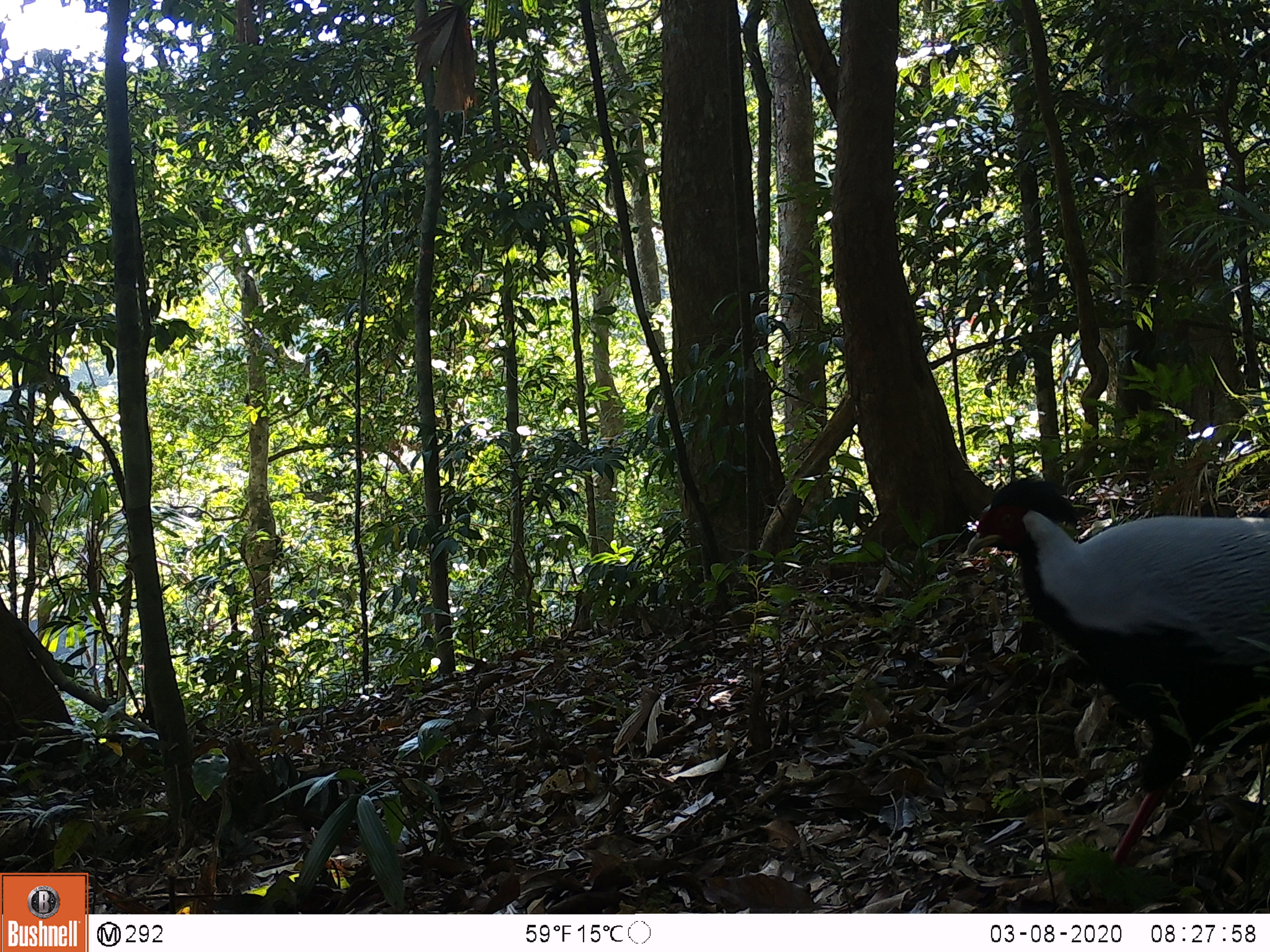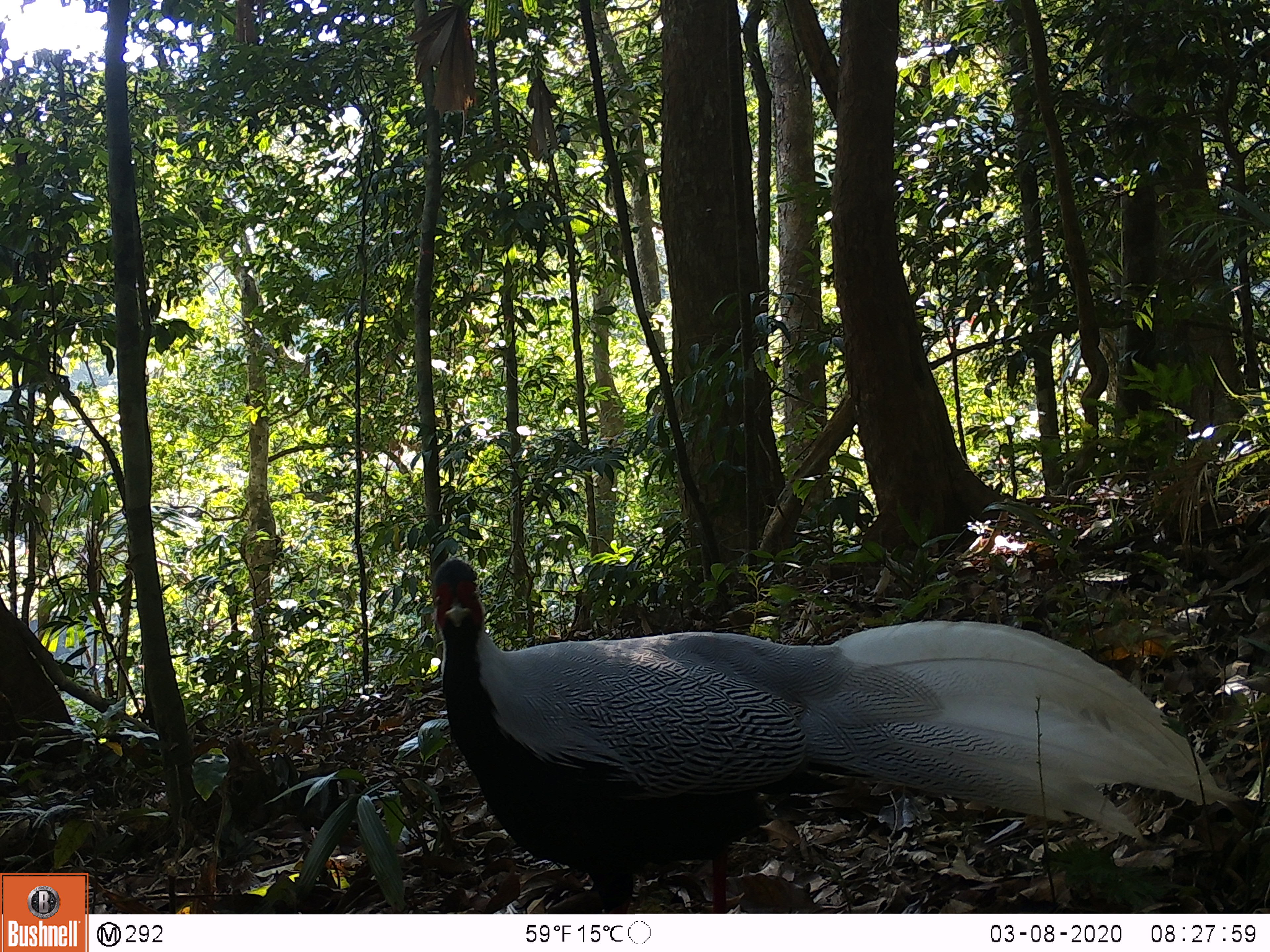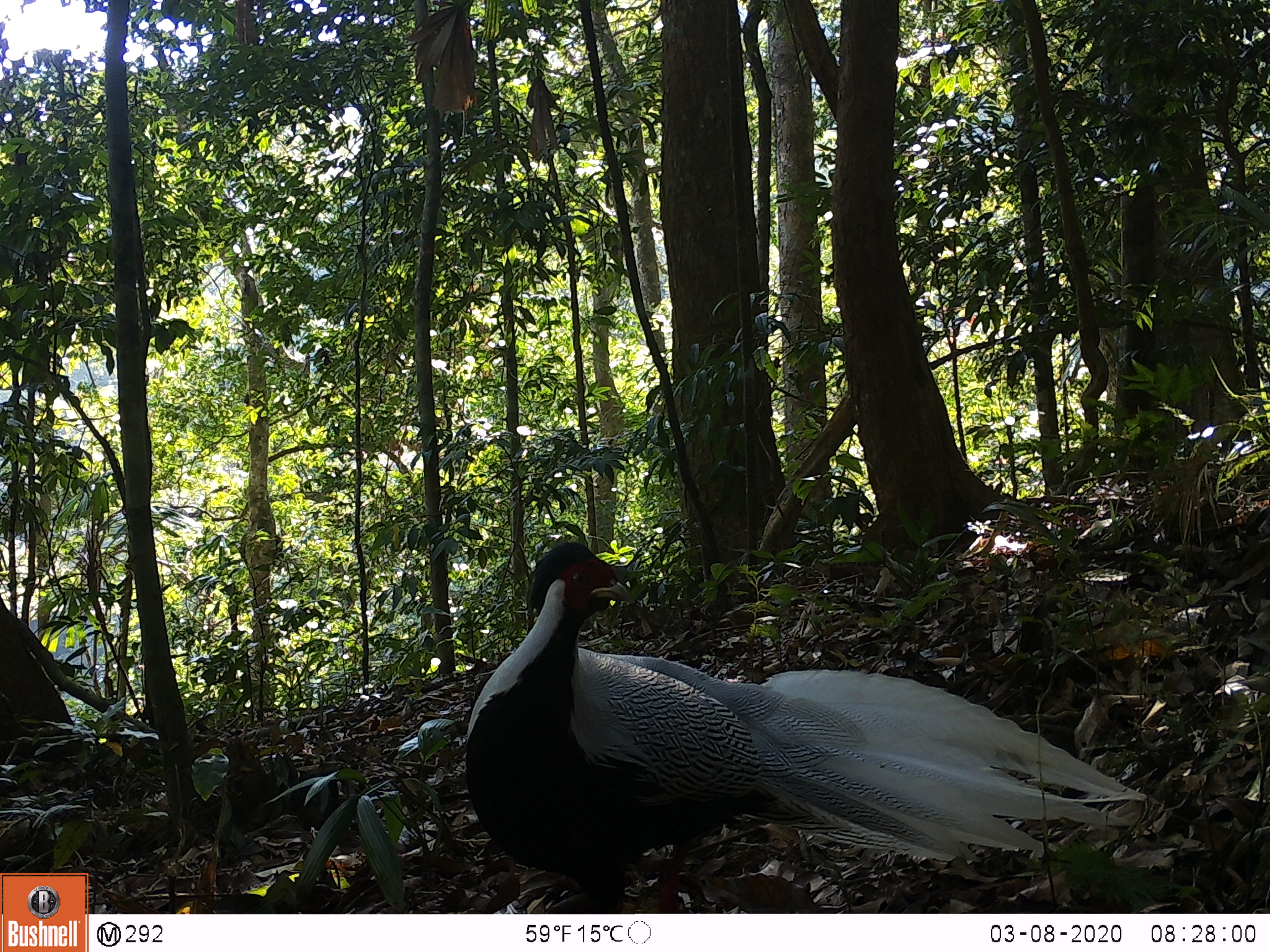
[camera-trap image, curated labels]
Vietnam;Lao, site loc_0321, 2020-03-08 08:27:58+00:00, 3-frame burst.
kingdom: Animalia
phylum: Chordata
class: Aves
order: Galliformes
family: Phasianidae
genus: Lophura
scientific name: Lophura nycthemera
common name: silver pheasant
Silver pheasant (Lophura nycthemera). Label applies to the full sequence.